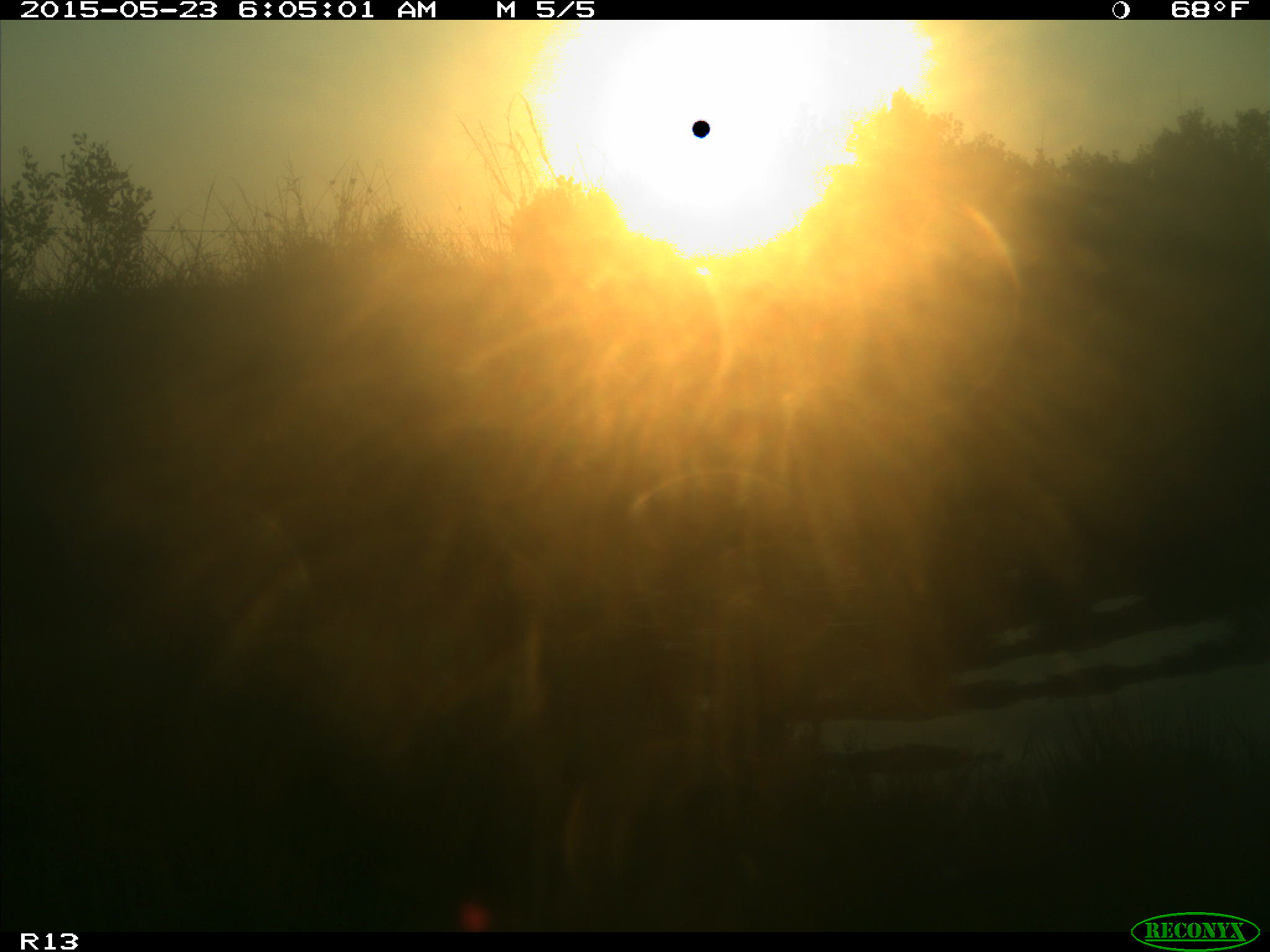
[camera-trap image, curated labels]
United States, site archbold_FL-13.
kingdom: Animalia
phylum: Chordata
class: Mammalia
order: Artiodactyla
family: Bovidae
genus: Bos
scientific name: Bos taurus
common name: domestic cow